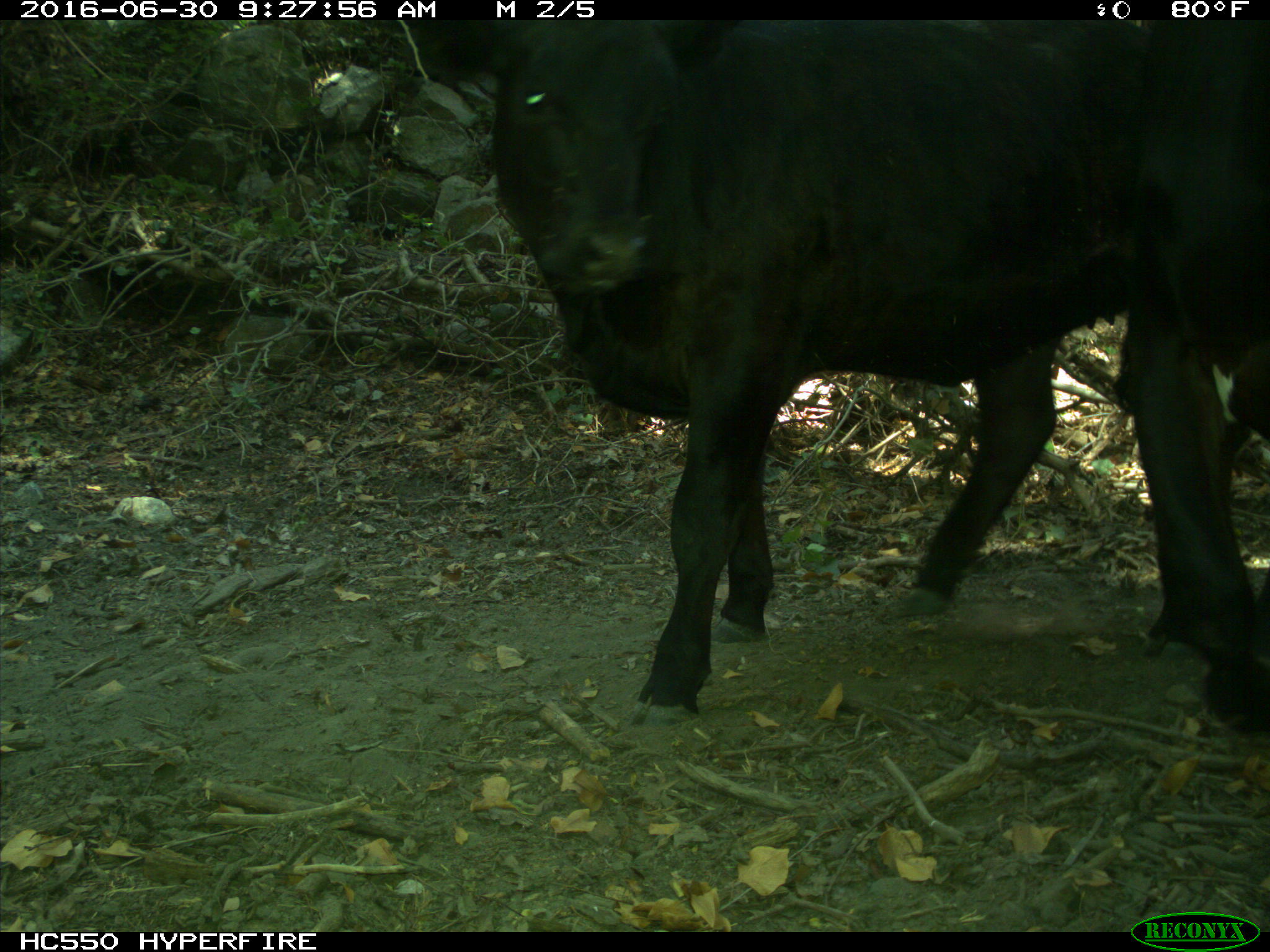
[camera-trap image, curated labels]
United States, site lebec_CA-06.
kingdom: Animalia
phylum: Chordata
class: Mammalia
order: Artiodactyla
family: Bovidae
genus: Bos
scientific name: Bos taurus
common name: domestic cow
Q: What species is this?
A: Bos taurus (domestic cow).